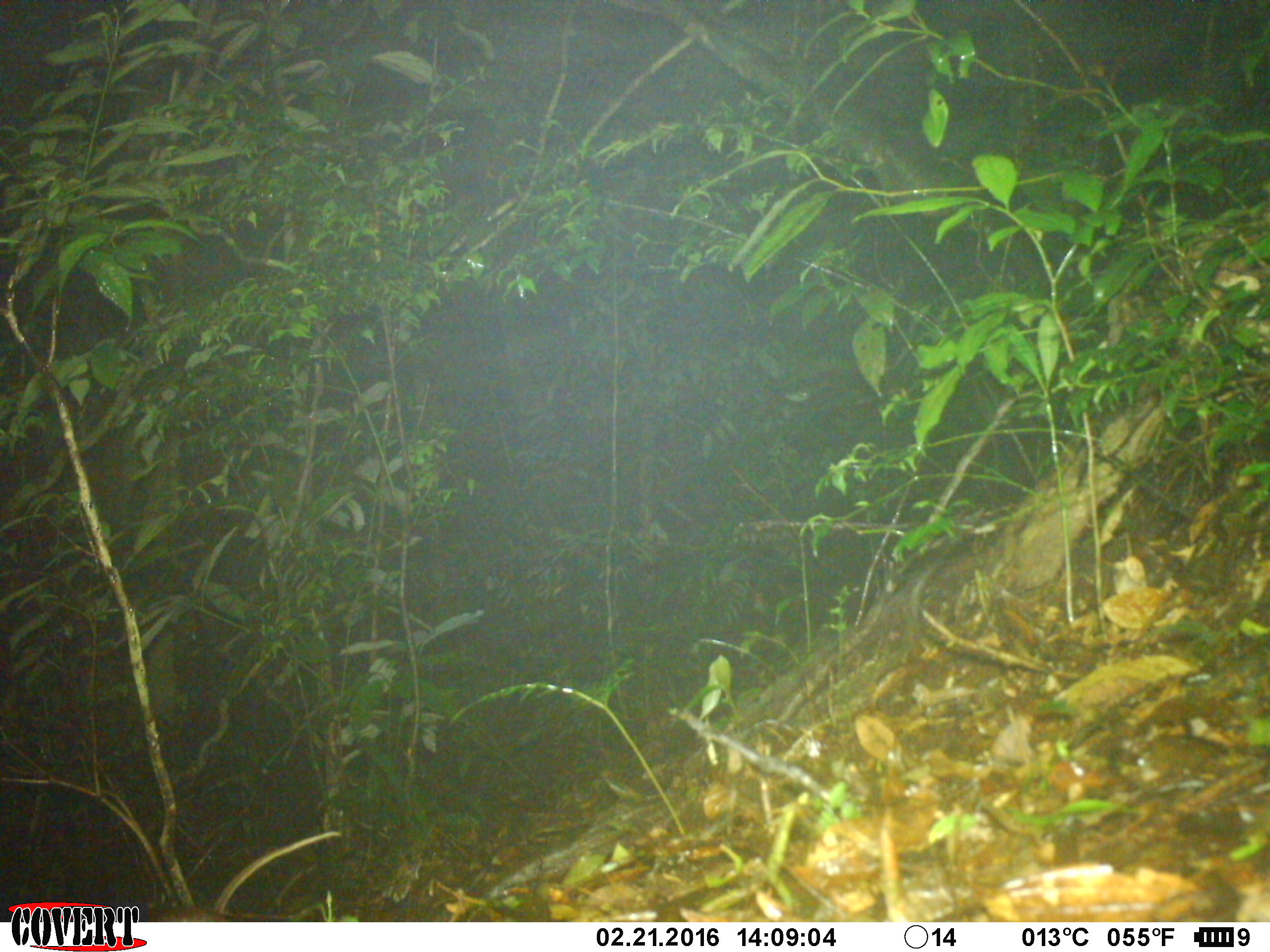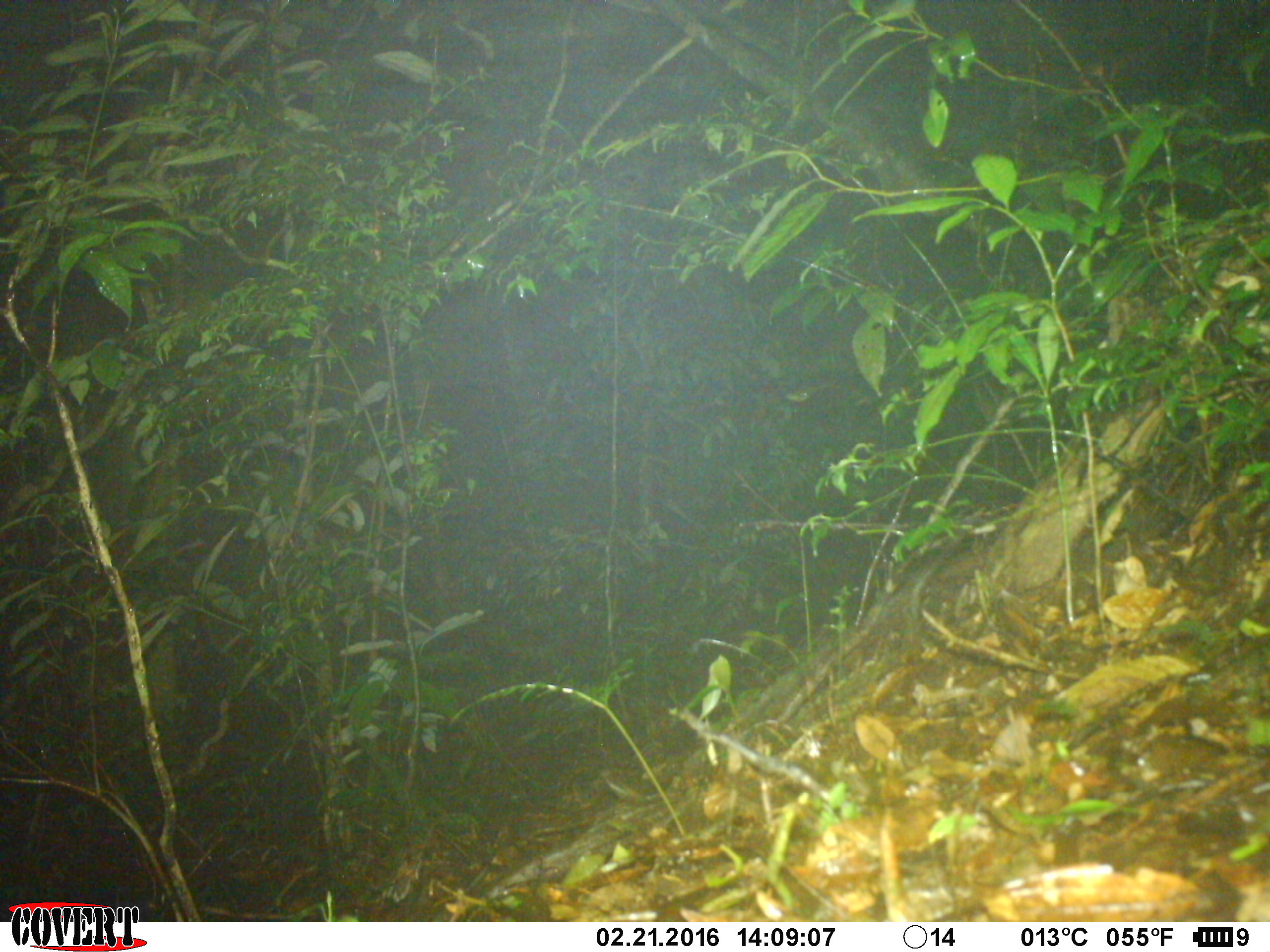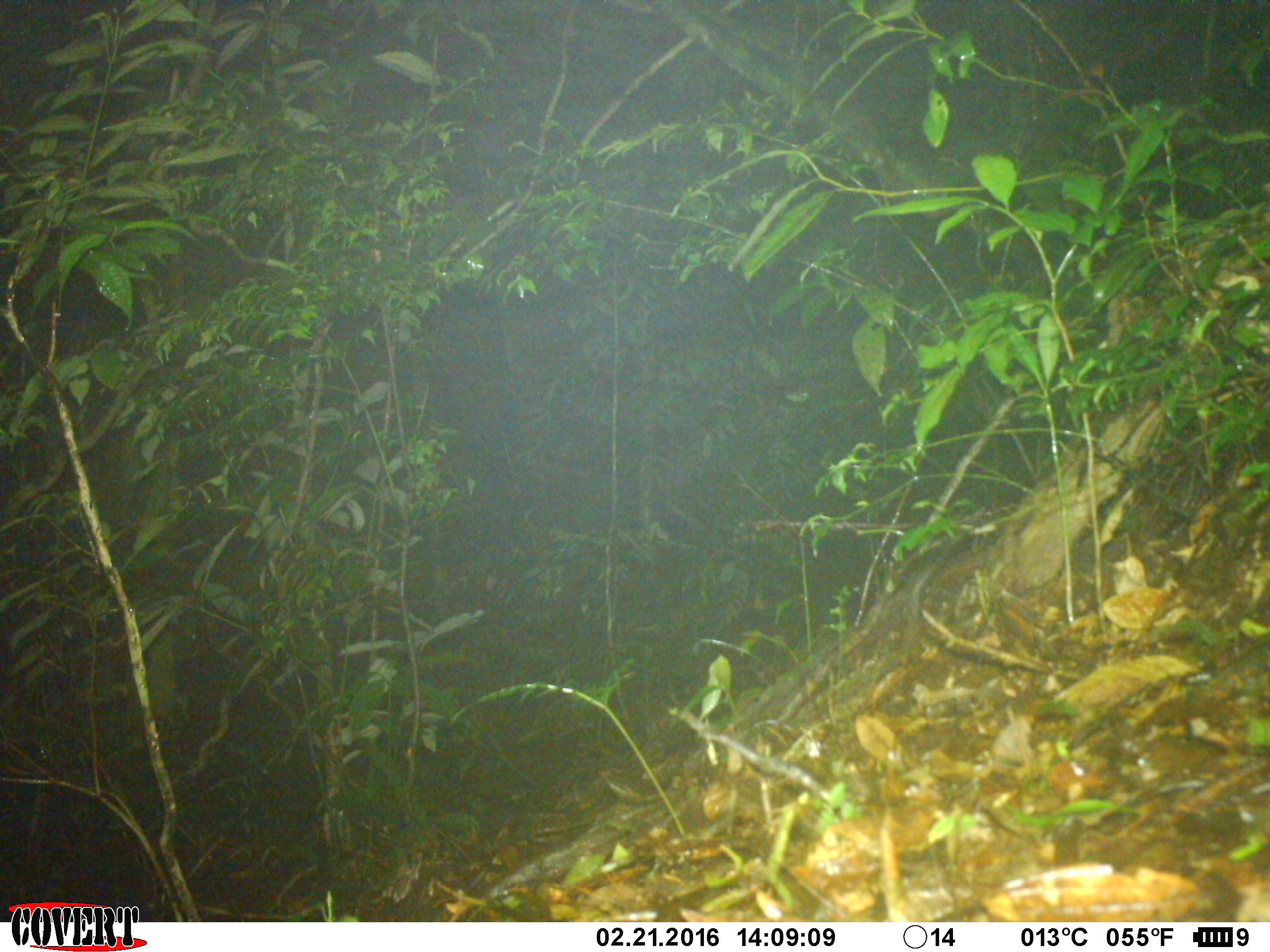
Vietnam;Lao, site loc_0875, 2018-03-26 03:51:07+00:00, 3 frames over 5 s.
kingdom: Animalia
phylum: Chordata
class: Mammalia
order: Rodentia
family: Muridae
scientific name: Muridae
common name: old-world mice and rats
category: unidentified murid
Unidentified murid (old-world mice and rats) (Muridae). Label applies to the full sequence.